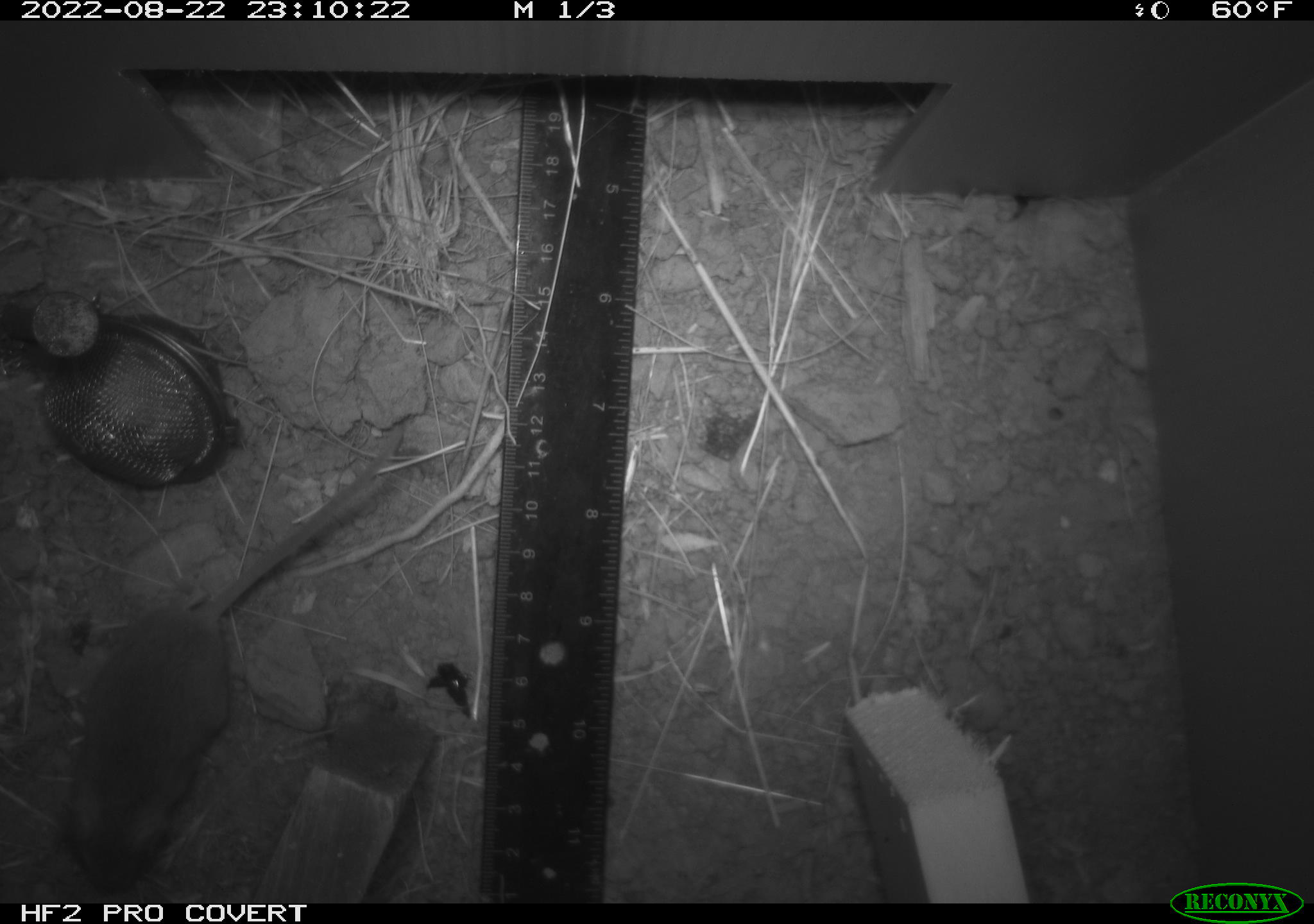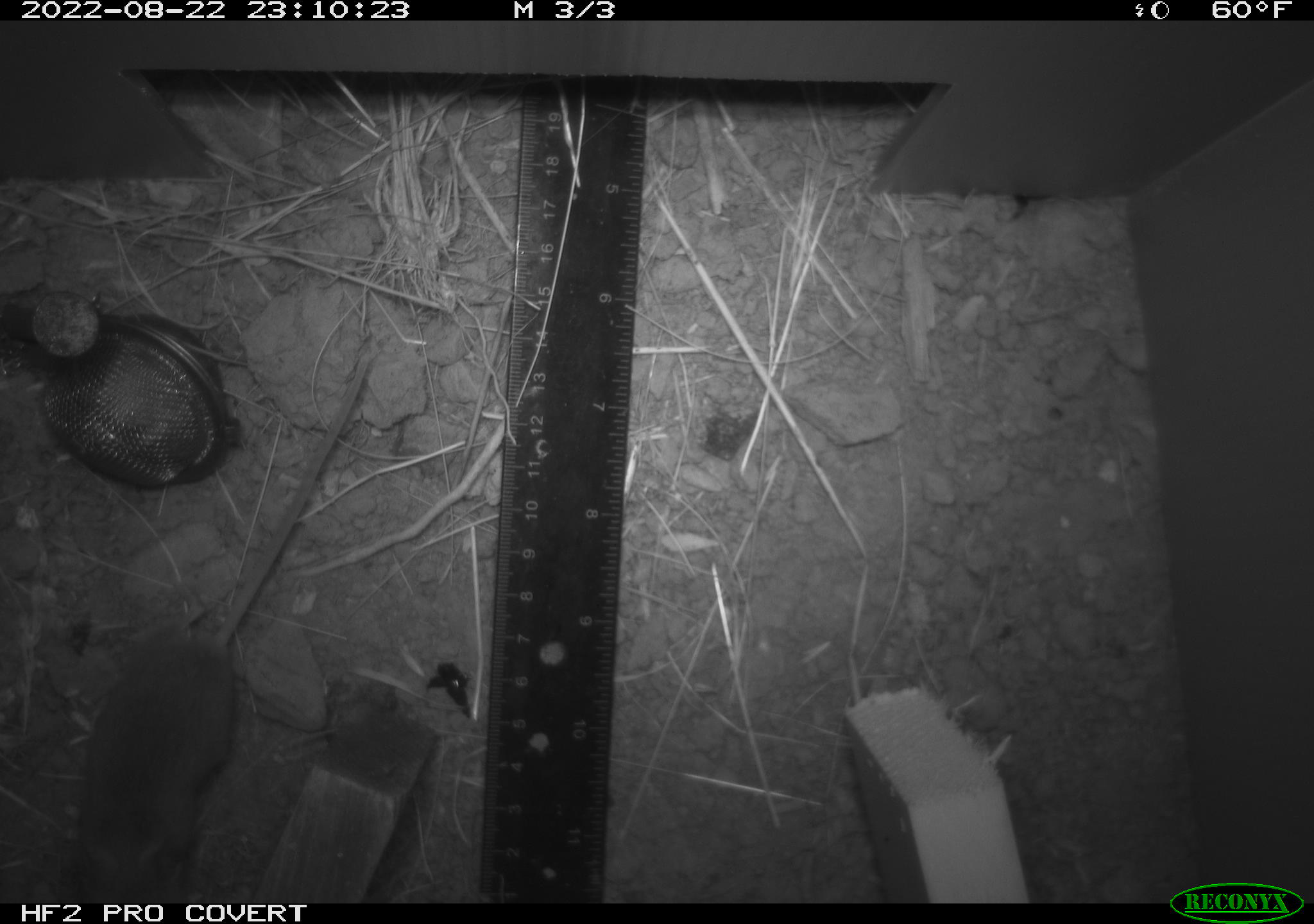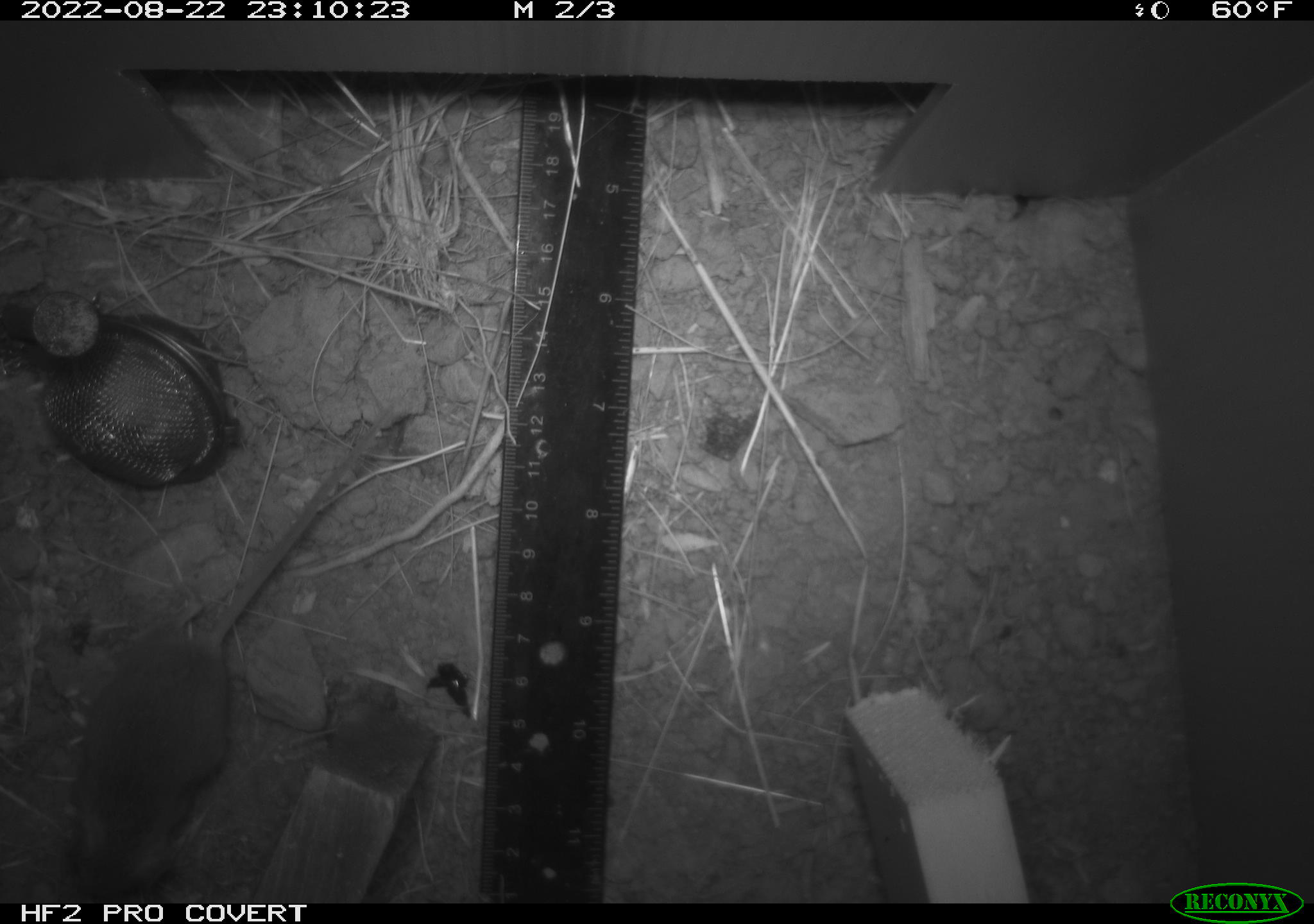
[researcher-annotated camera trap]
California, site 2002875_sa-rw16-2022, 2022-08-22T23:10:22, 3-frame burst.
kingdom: Animalia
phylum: Chordata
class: Mammalia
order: Rodentia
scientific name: Rodentia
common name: mouse species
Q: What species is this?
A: Mouse species (Rodentia).